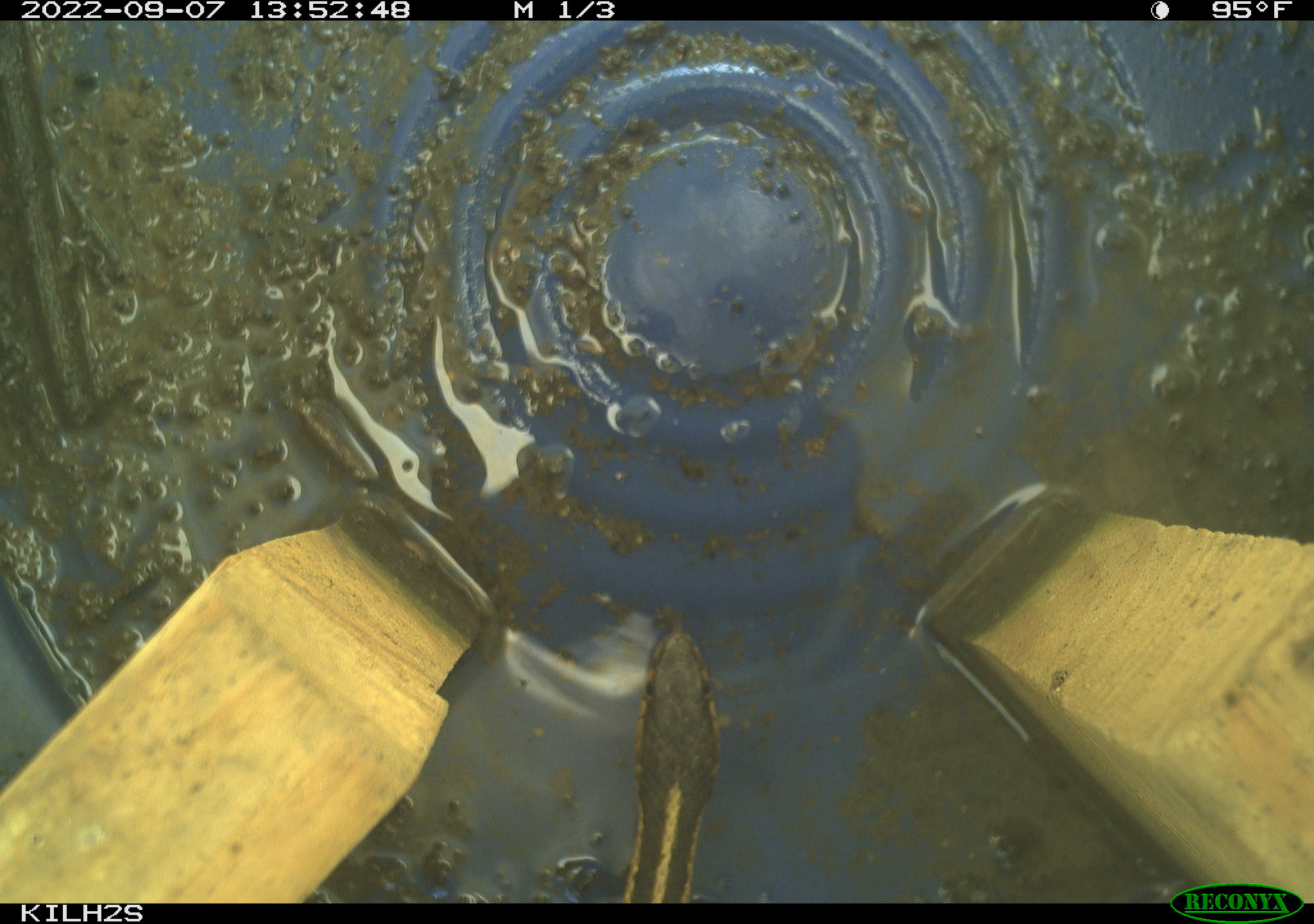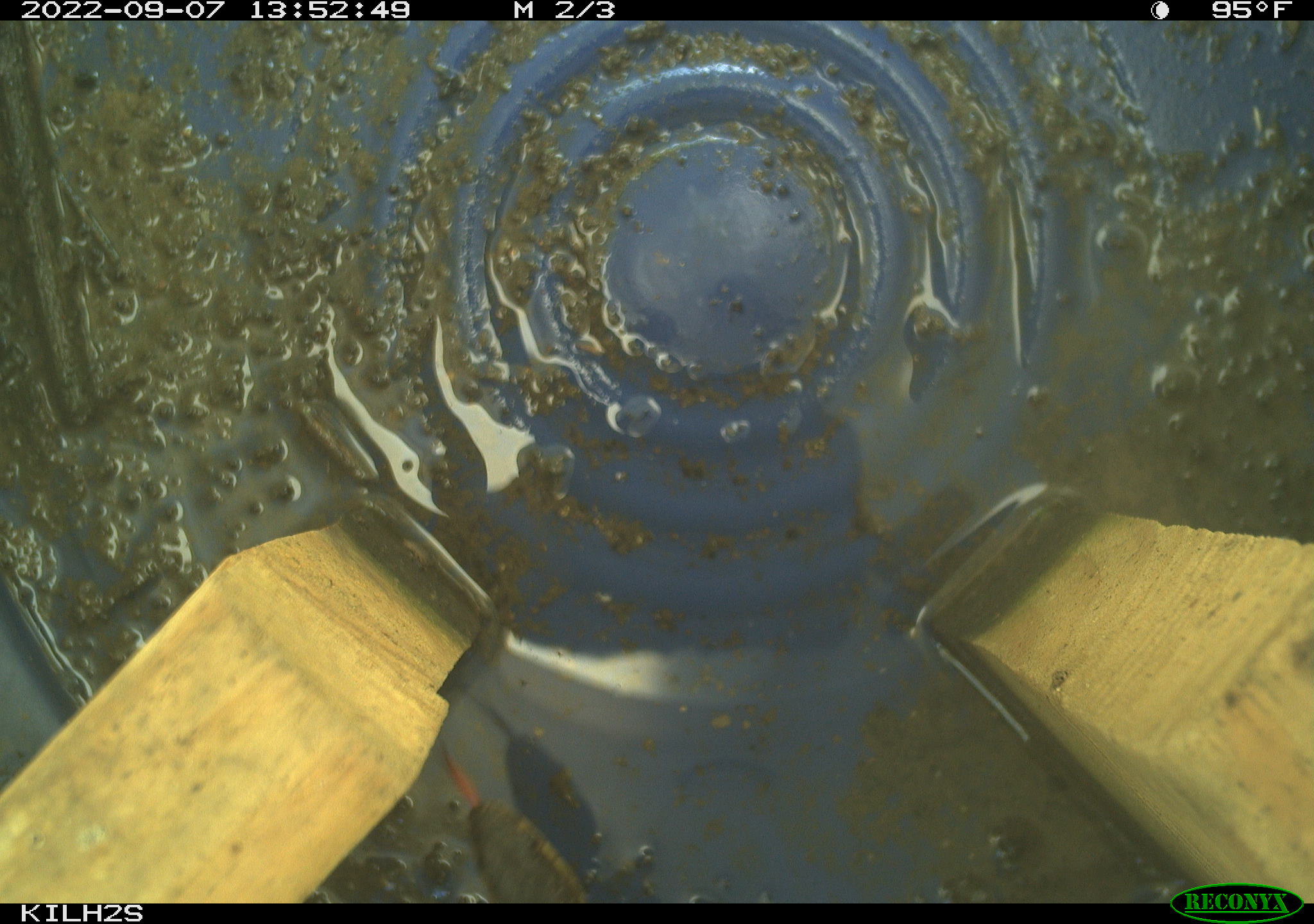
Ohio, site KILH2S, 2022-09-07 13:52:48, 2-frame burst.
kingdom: Animalia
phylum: Chordata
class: Reptilia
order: Squamata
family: Colubridae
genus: Thamnophis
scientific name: Thamnophis sirtalis sirtalis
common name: eastern gartersnake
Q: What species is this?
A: Eastern gartersnake (Thamnophis sirtalis sirtalis).